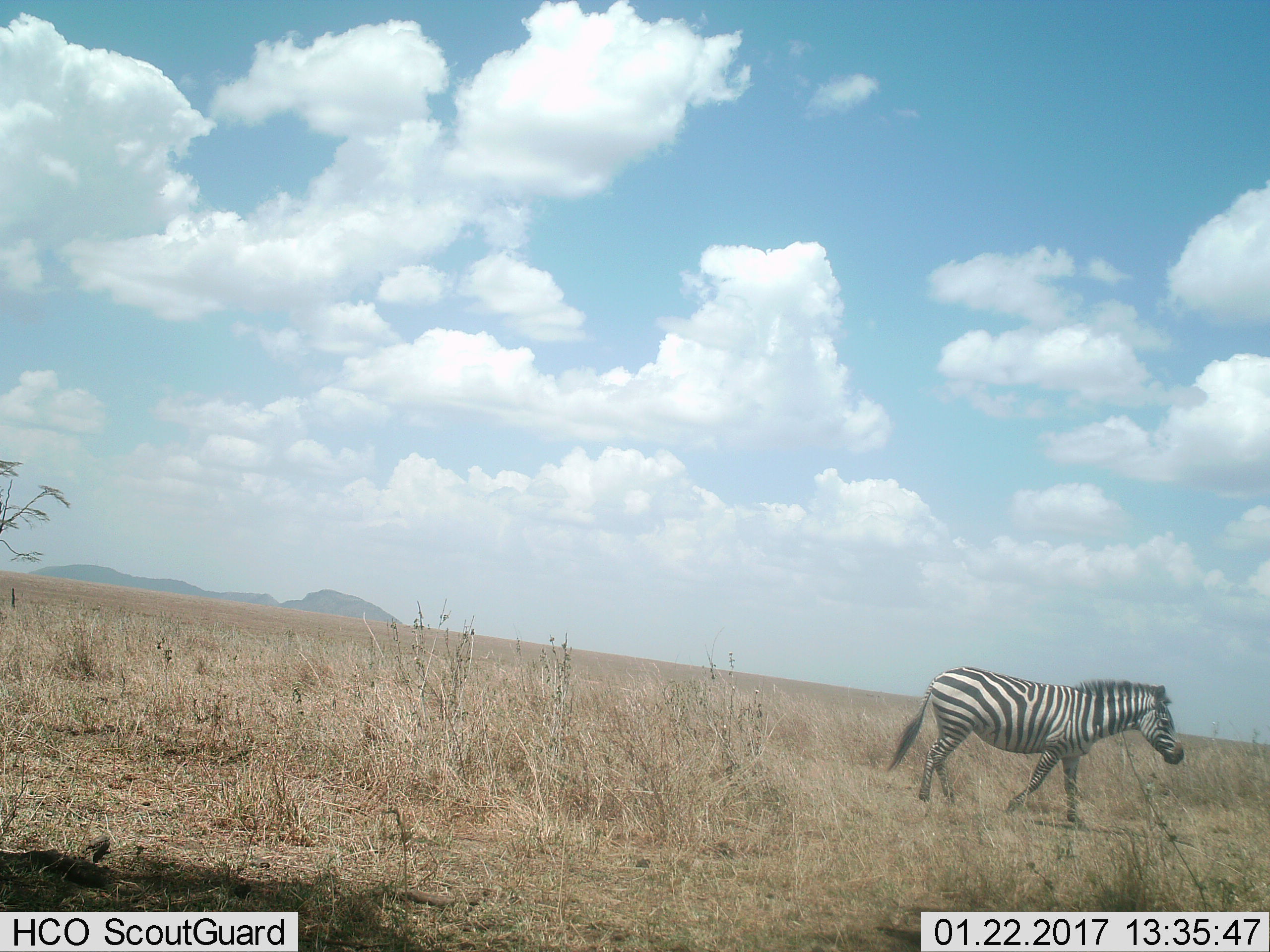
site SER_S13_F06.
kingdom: Animalia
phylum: Chordata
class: Mammalia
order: Perissodactyla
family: Equidae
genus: Equus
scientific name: Equus quagga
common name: plains zebra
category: zebraplains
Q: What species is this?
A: Zebraplains (plains zebra) (Equus quagga).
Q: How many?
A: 1.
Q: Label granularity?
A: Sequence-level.